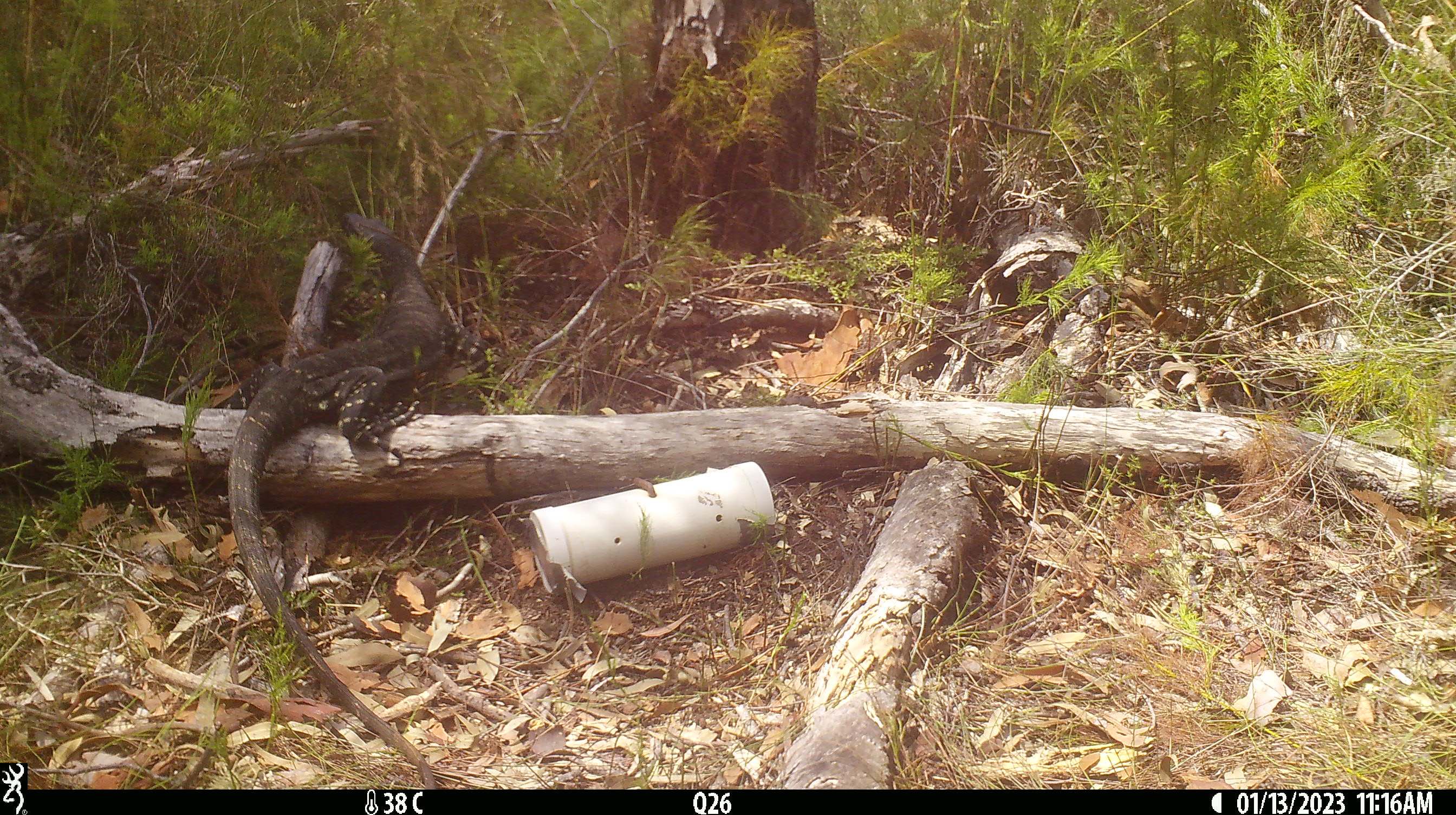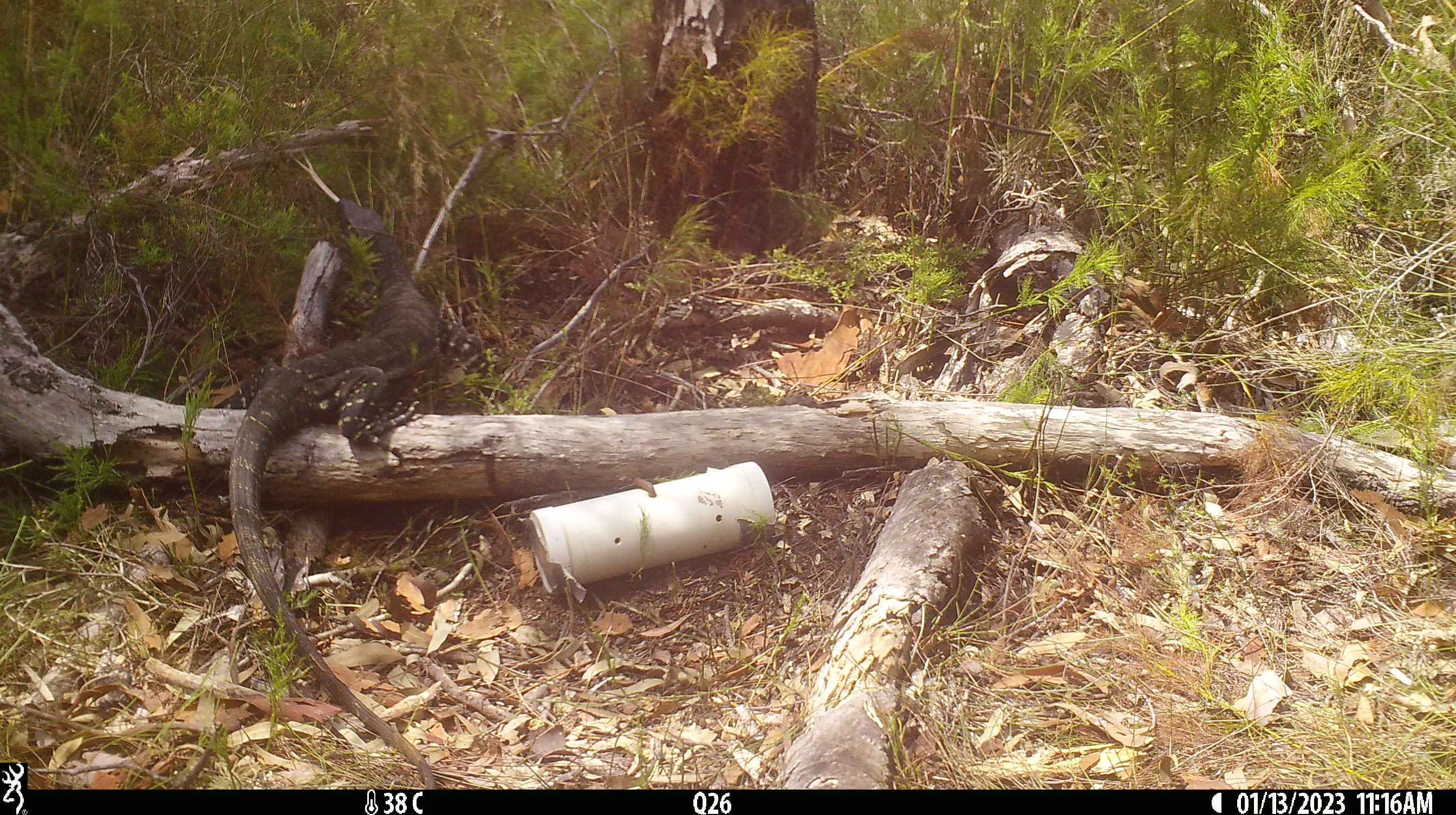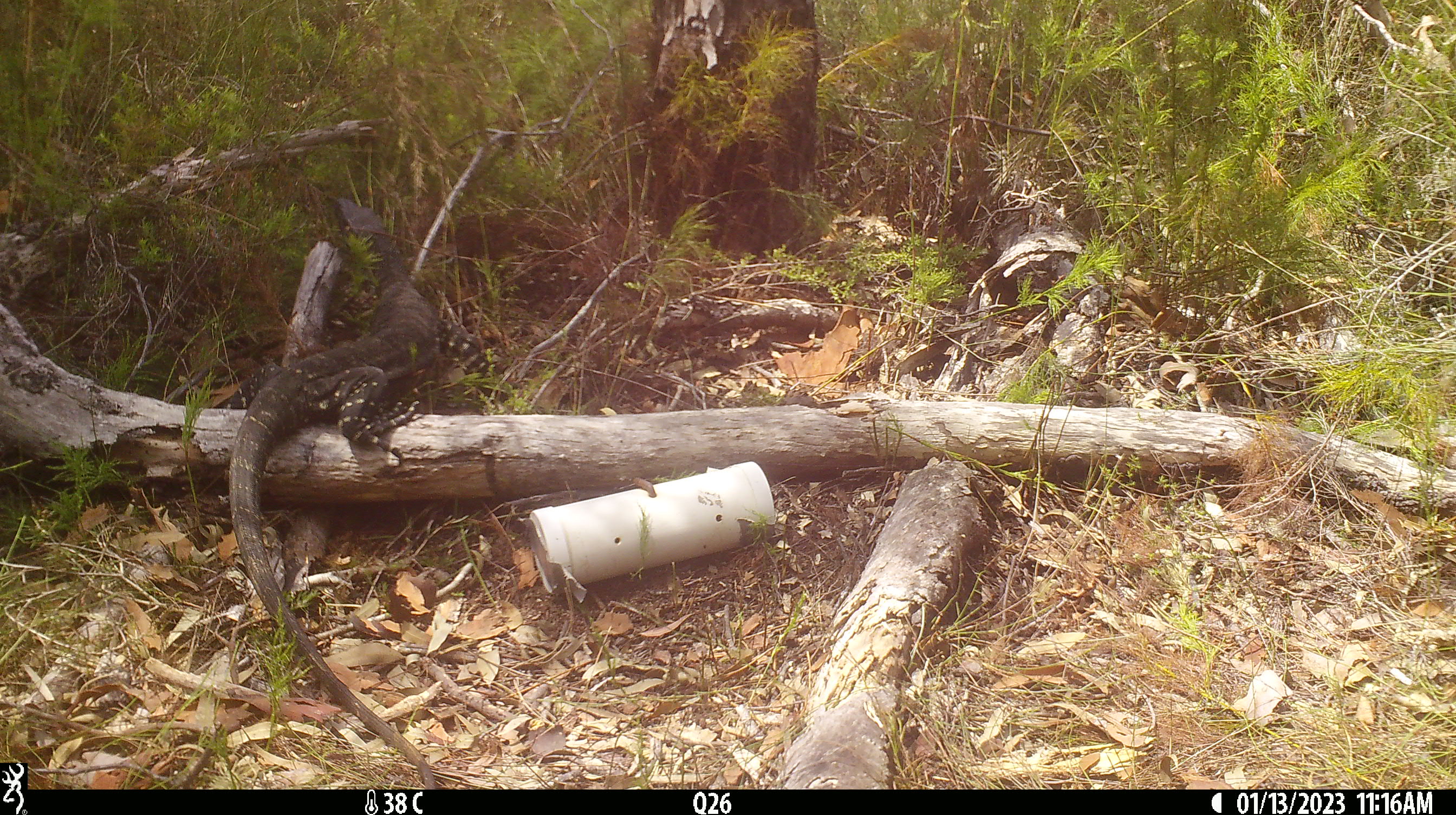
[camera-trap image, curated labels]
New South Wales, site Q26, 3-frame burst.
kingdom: Animalia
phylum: Chordata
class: Reptilia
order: Squamata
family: Varanidae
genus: Varanus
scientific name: Varanus varius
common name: lace monitor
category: goanna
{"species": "goanna (lace monitor) (Varanus varius)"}